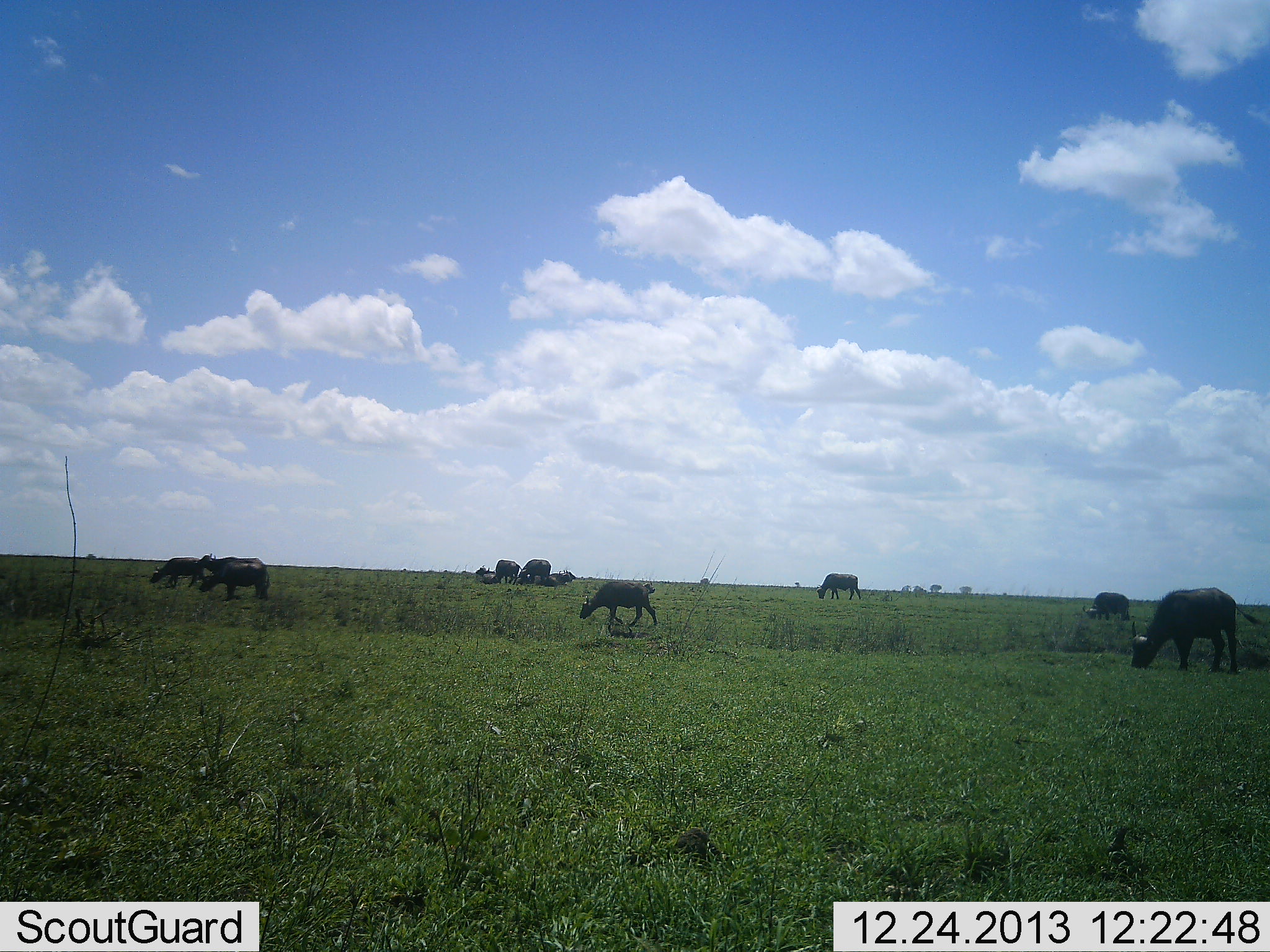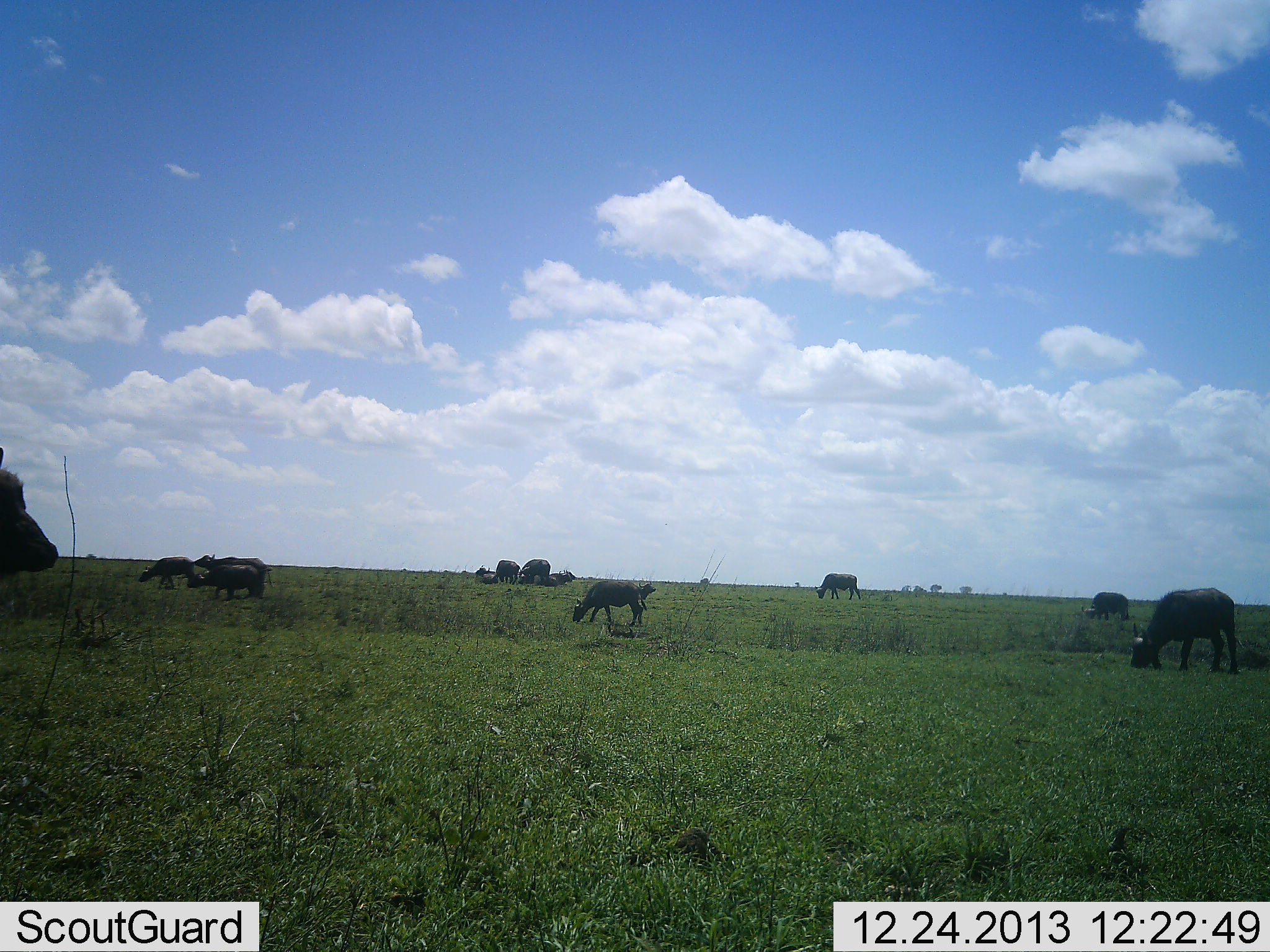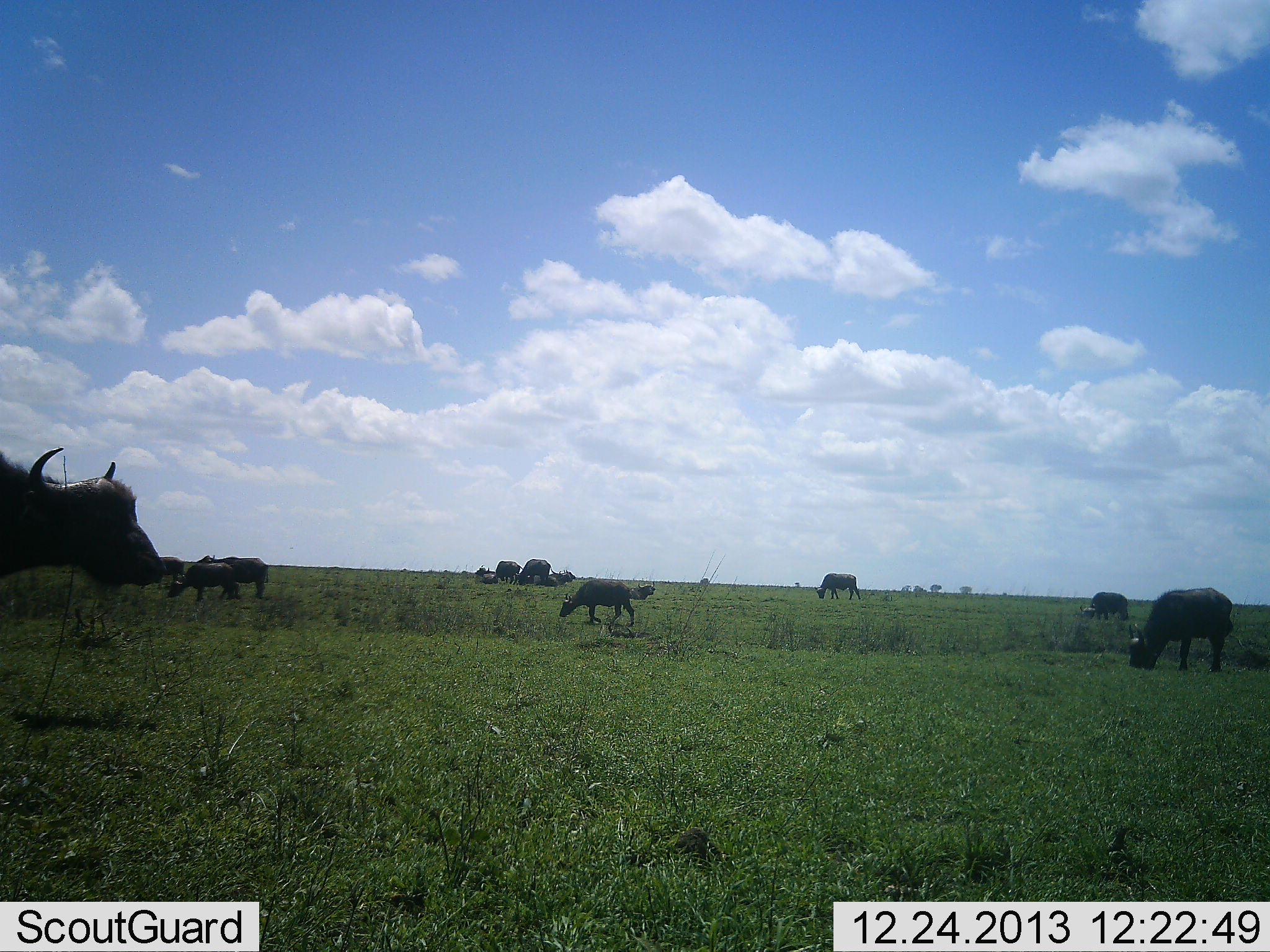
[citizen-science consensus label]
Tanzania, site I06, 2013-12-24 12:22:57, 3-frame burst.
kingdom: Animalia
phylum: Chordata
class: Mammalia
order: Artiodactyla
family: Bovidae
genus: Syncerus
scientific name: Syncerus caffer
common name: cape buffalo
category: buffalo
Buffalo (cape buffalo) (Syncerus caffer), count 11-50. Behavior (volunteer vote fractions): standing 50%, resting 50%, moving 70%, interacting 0%. Young present (vote fraction): 10%. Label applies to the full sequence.